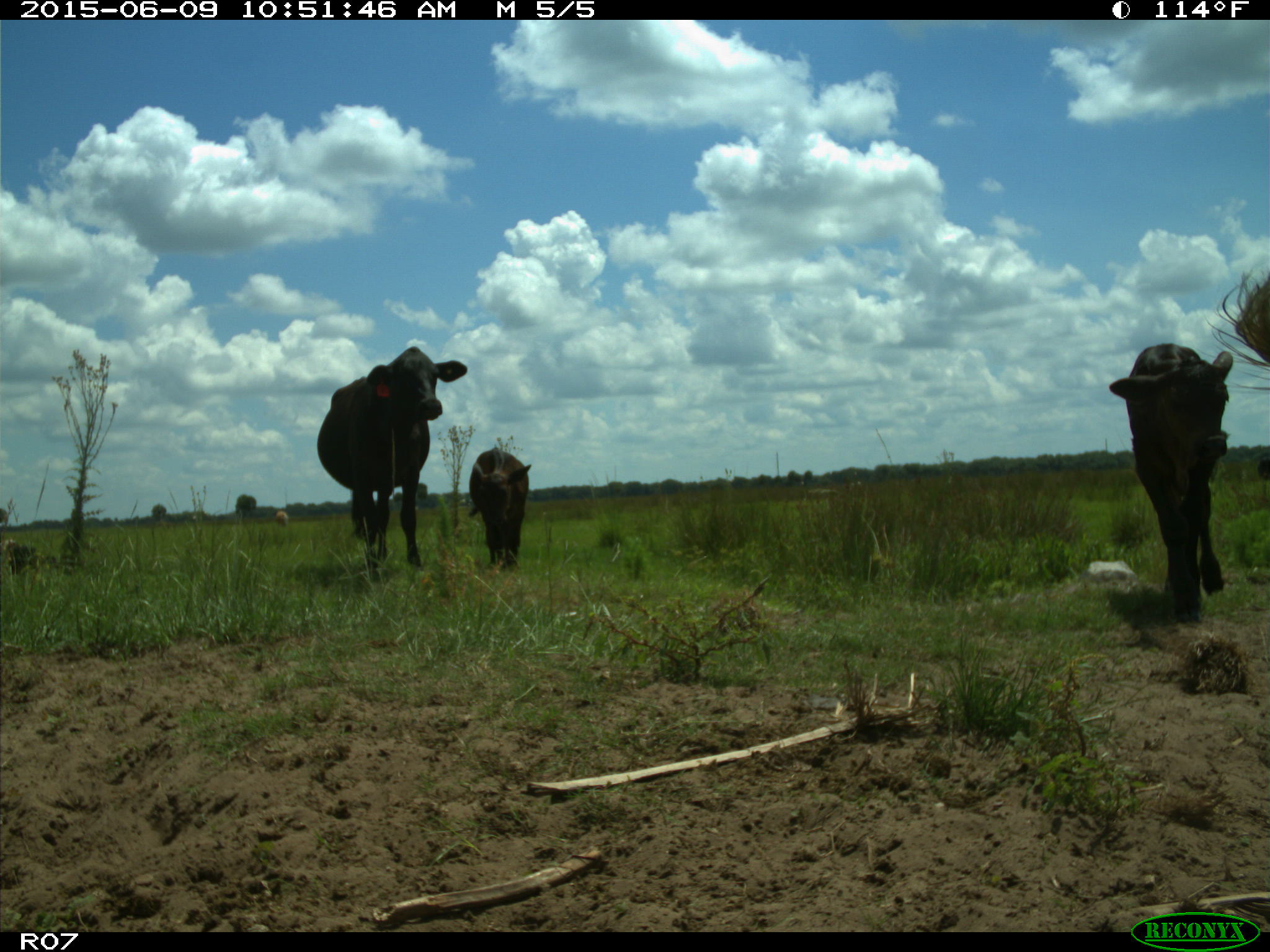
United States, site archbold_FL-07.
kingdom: Animalia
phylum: Chordata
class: Mammalia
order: Artiodactyla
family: Bovidae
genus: Bos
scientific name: Bos taurus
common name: domestic cow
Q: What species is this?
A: Bos taurus (domestic cow).